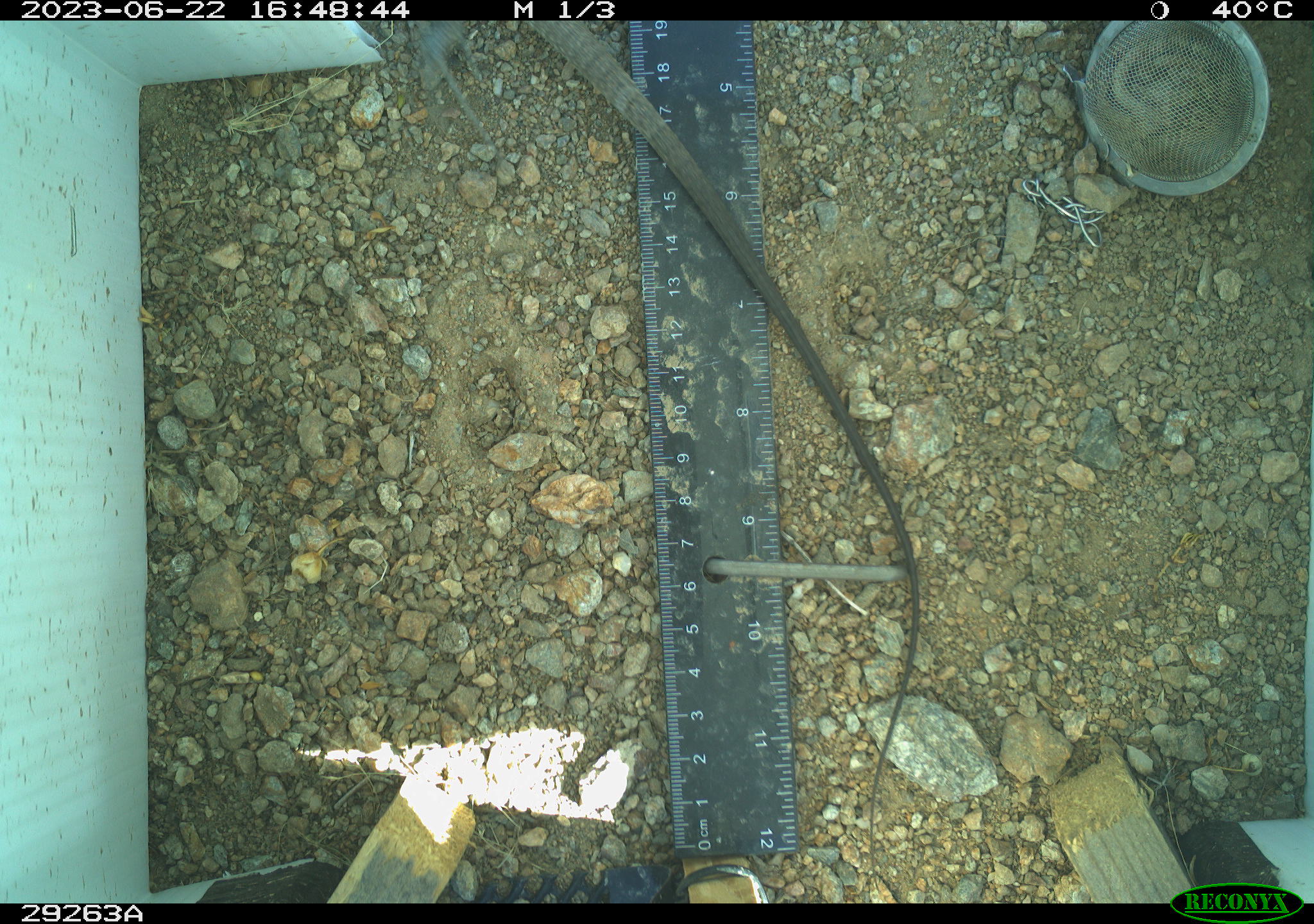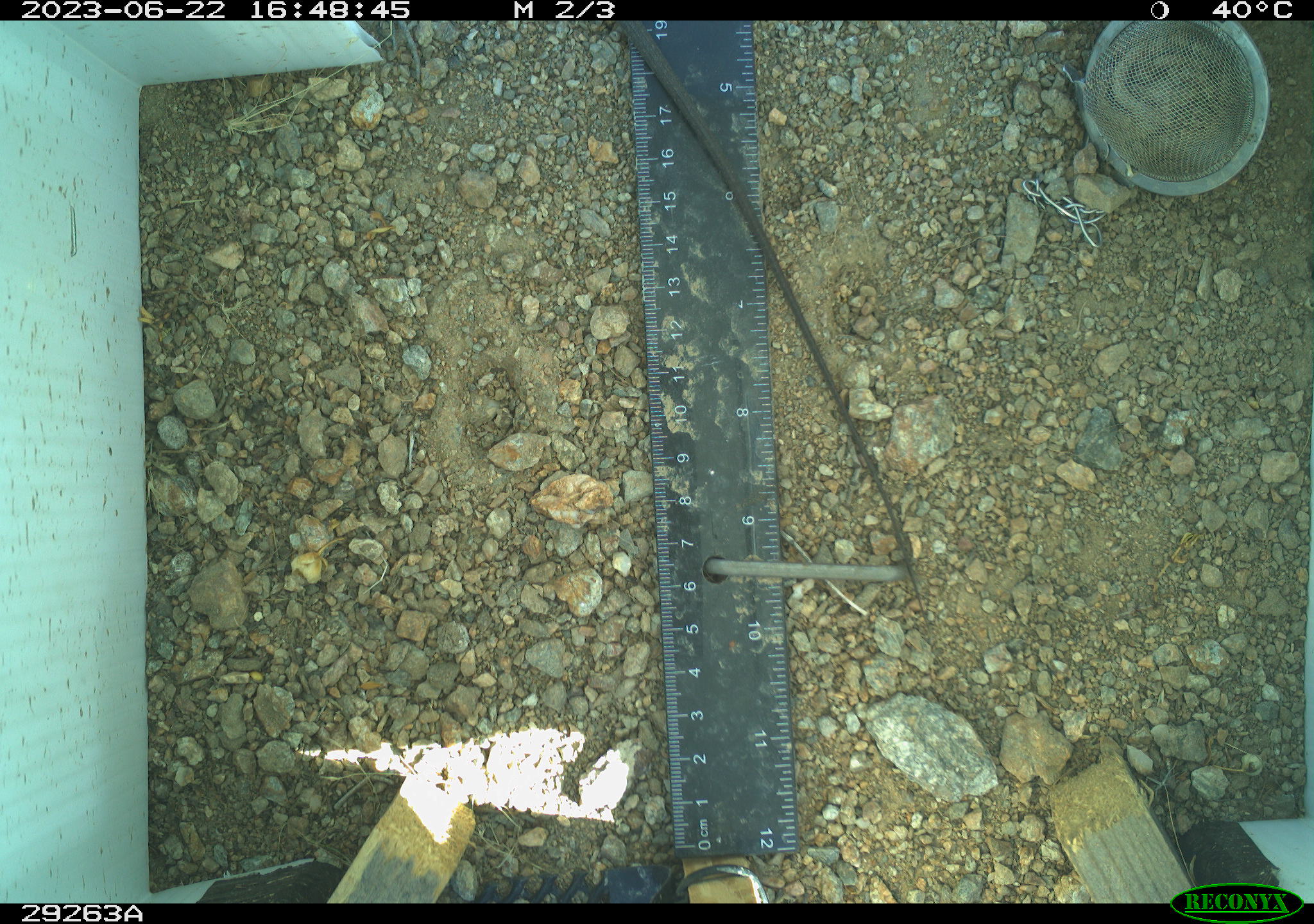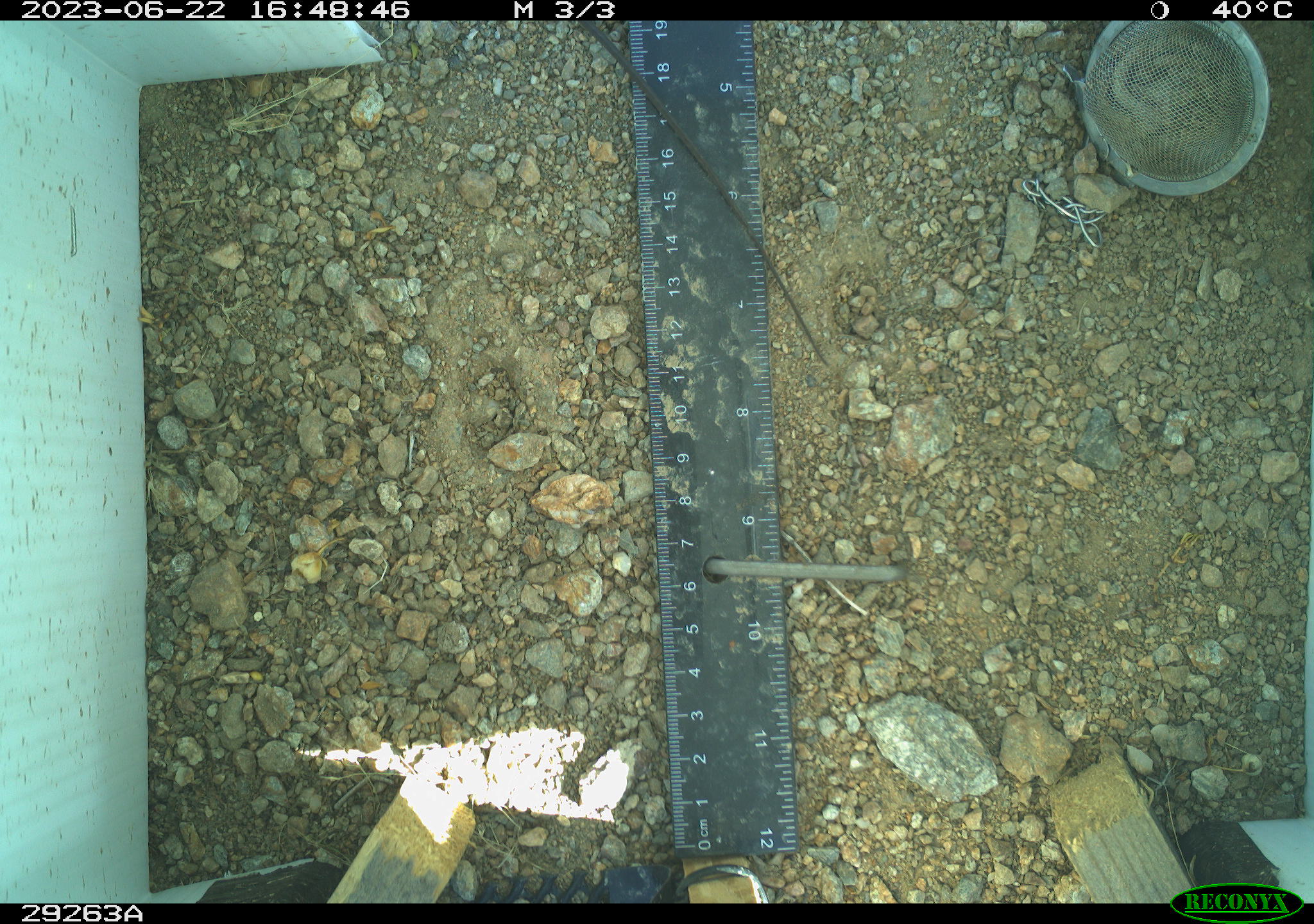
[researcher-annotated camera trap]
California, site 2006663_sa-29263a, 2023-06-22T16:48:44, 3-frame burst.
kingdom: Animalia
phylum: Chordata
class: Reptilia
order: Squamata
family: Teiidae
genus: Aspidoscelis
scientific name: Aspidoscelis tigris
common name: western whiptail